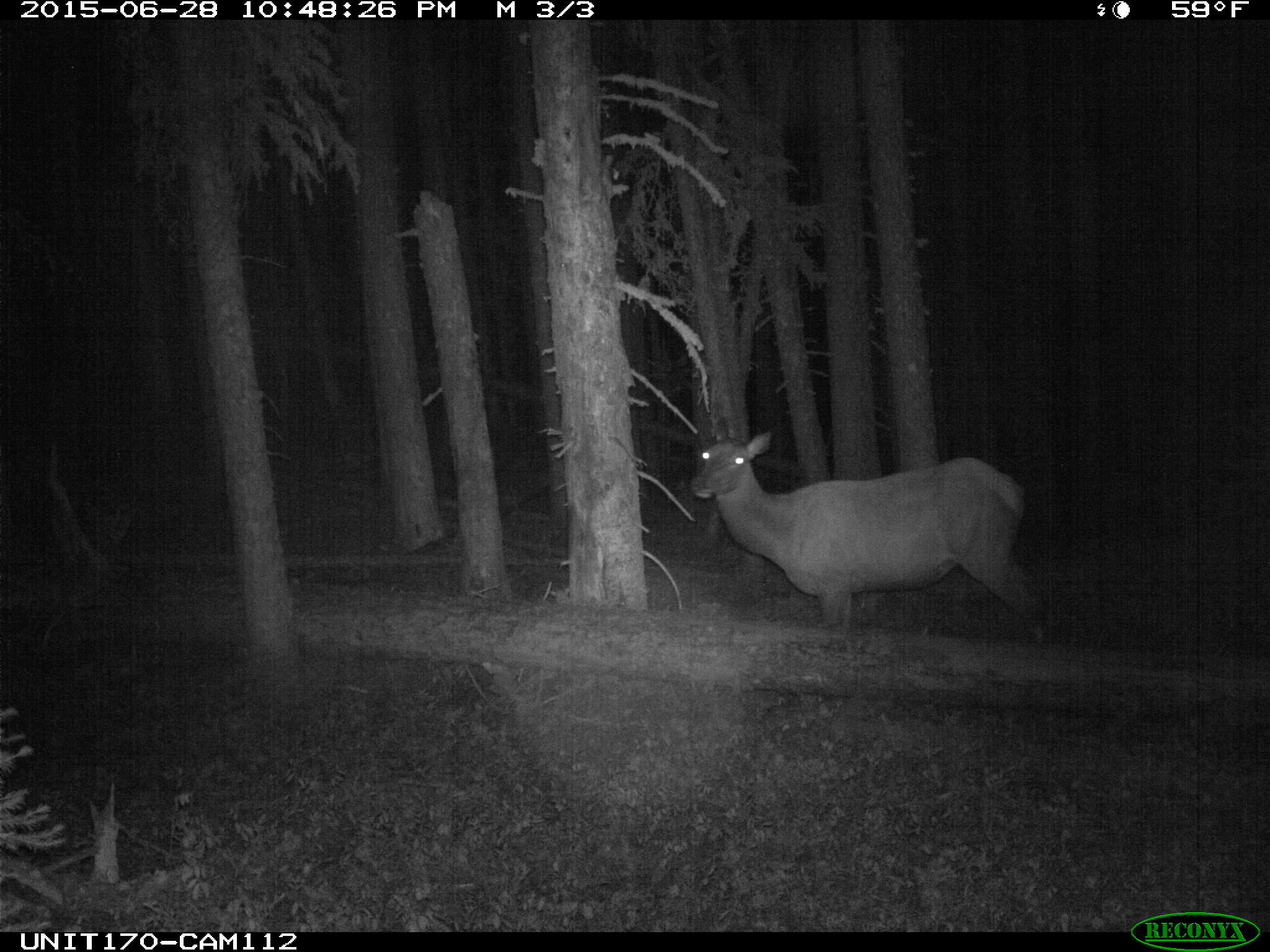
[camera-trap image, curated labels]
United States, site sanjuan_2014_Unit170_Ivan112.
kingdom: Animalia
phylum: Chordata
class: Mammalia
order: Artiodactyla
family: Cervidae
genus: Cervus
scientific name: Cervus elaphus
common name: red deer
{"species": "Cervus elaphus (red deer)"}